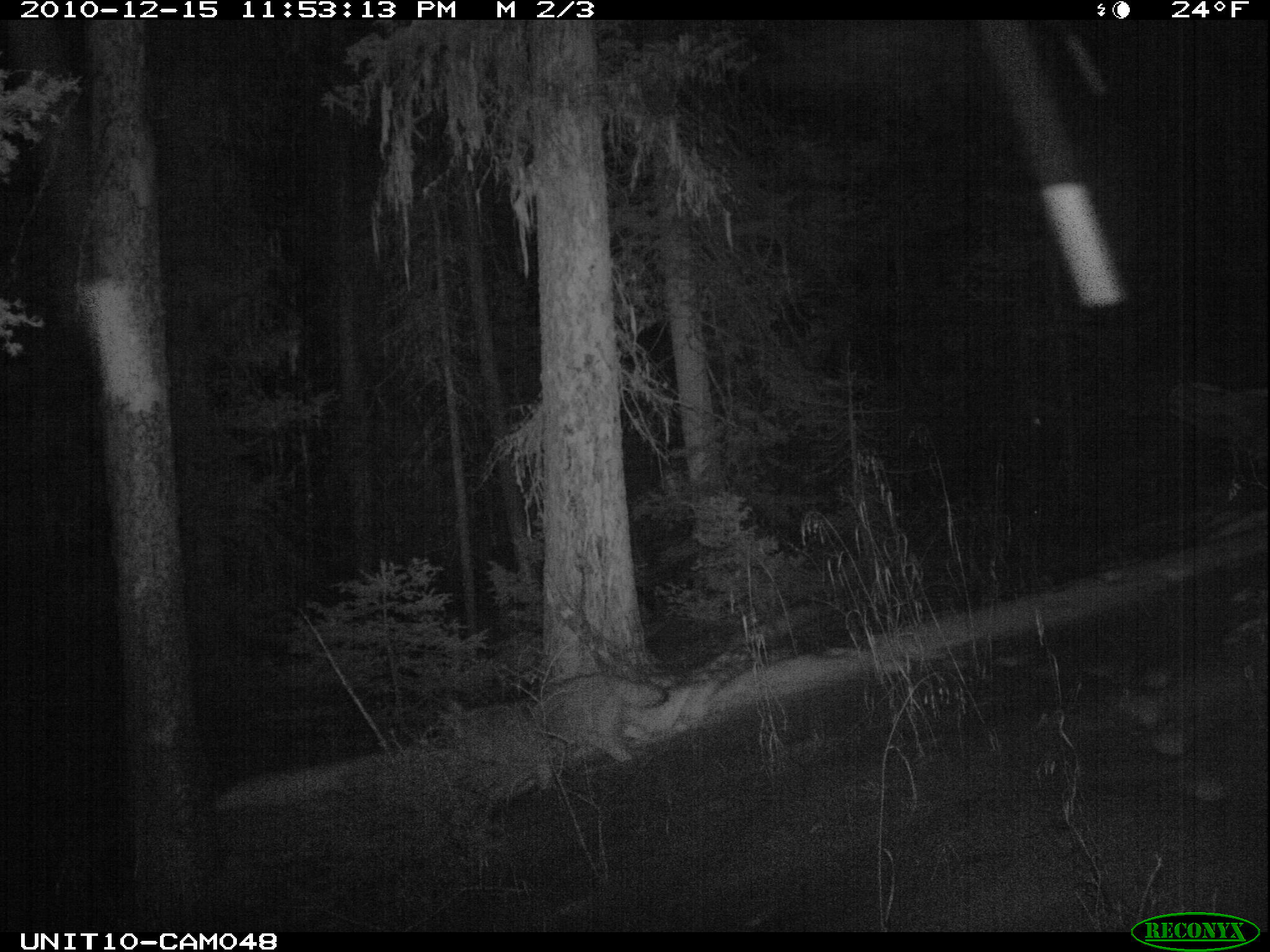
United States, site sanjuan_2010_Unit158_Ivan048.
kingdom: Animalia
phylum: Chordata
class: Mammalia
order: Carnivora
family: Canidae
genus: Canis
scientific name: Canis latrans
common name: coyote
Canis latrans (coyote).